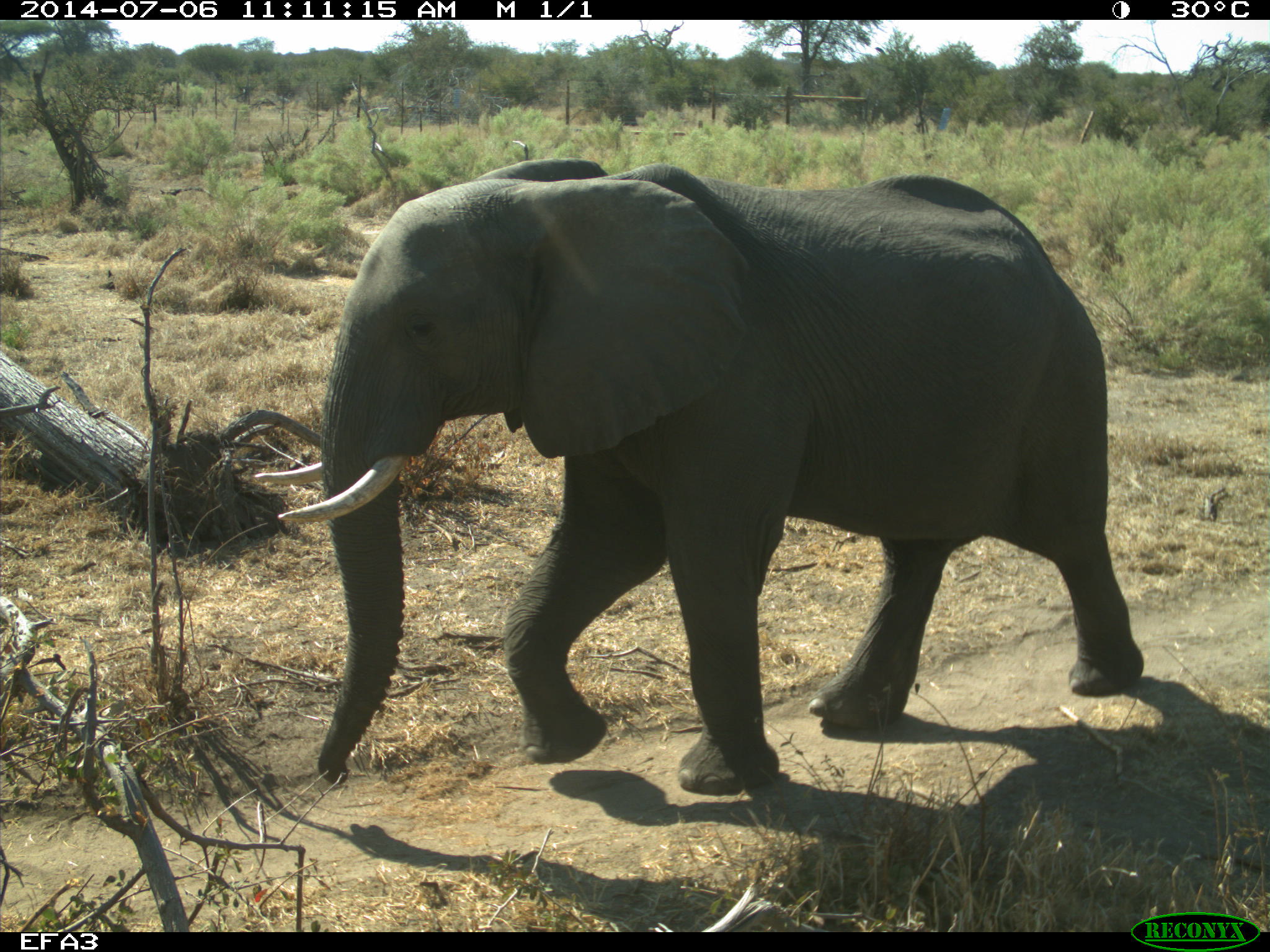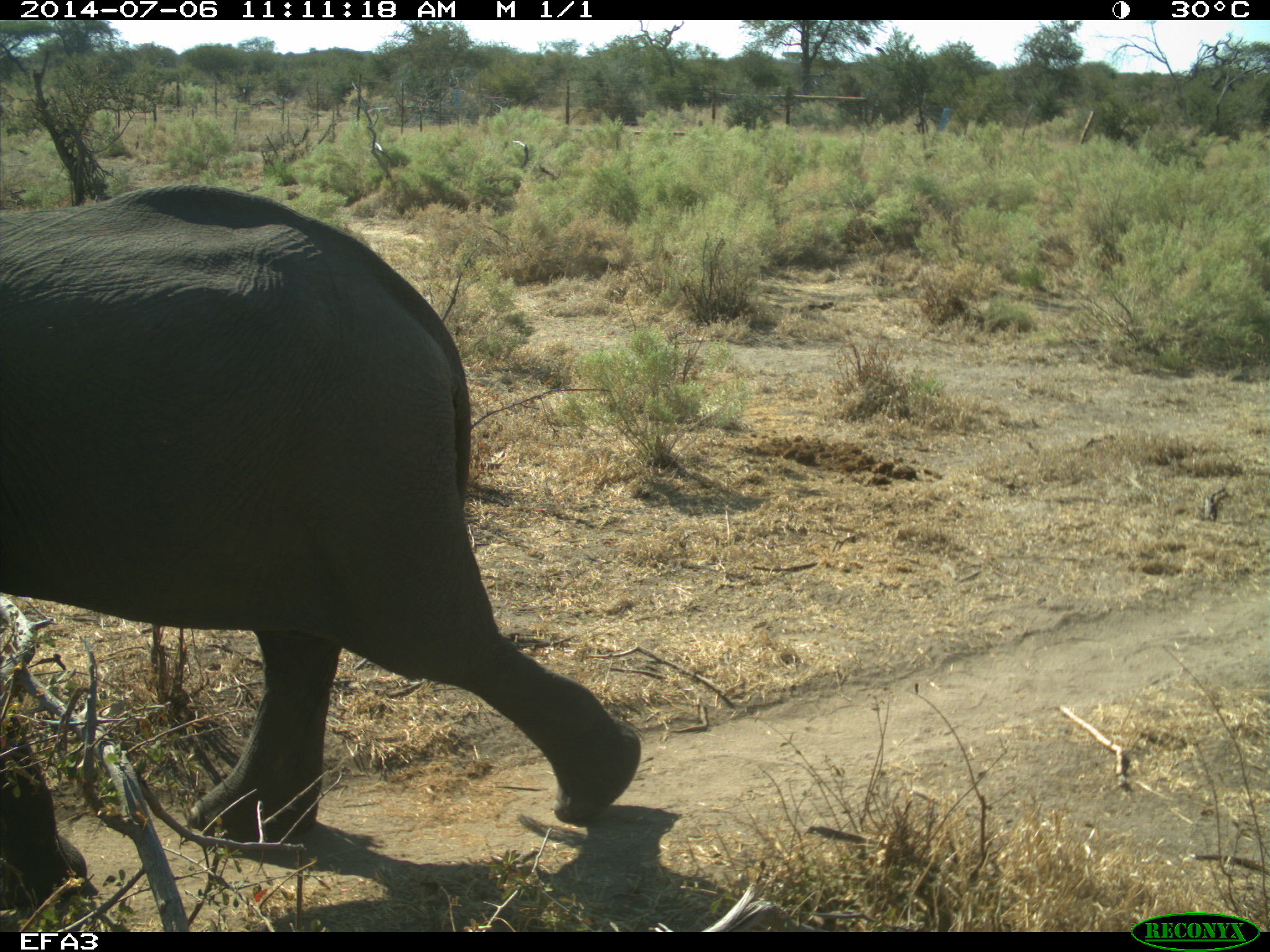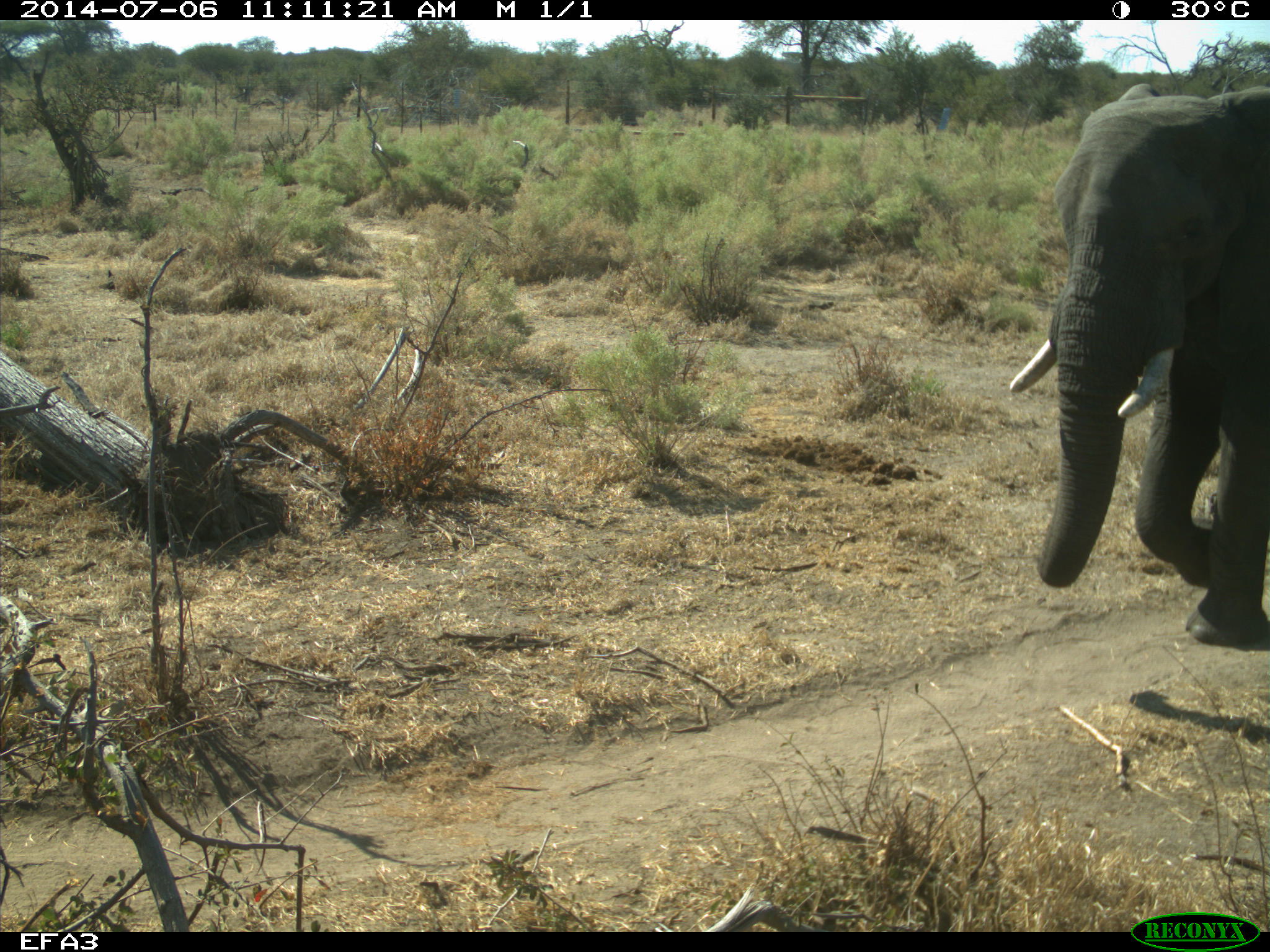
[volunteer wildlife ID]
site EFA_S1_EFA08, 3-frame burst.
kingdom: Animalia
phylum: Chordata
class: Mammalia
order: Proboscidea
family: Elephantidae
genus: Loxodonta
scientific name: Loxodonta africana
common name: african bush elephant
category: elephant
Elephant (african bush elephant) (Loxodonta africana), count 1. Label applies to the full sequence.